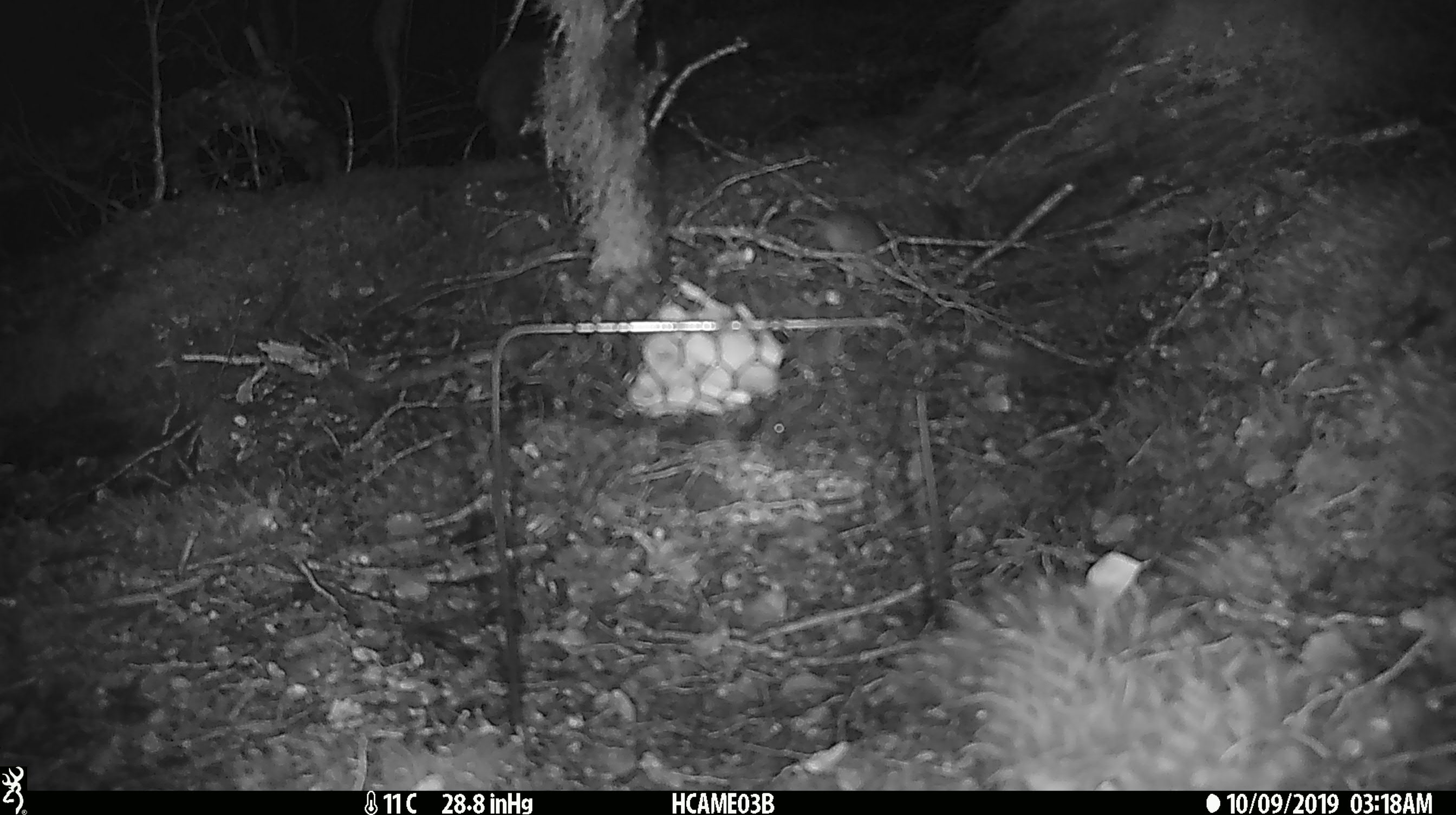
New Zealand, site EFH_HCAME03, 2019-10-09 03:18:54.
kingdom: Animalia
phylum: Chordata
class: Mammalia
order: Rodentia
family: Muridae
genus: Mus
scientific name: Mus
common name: mouse